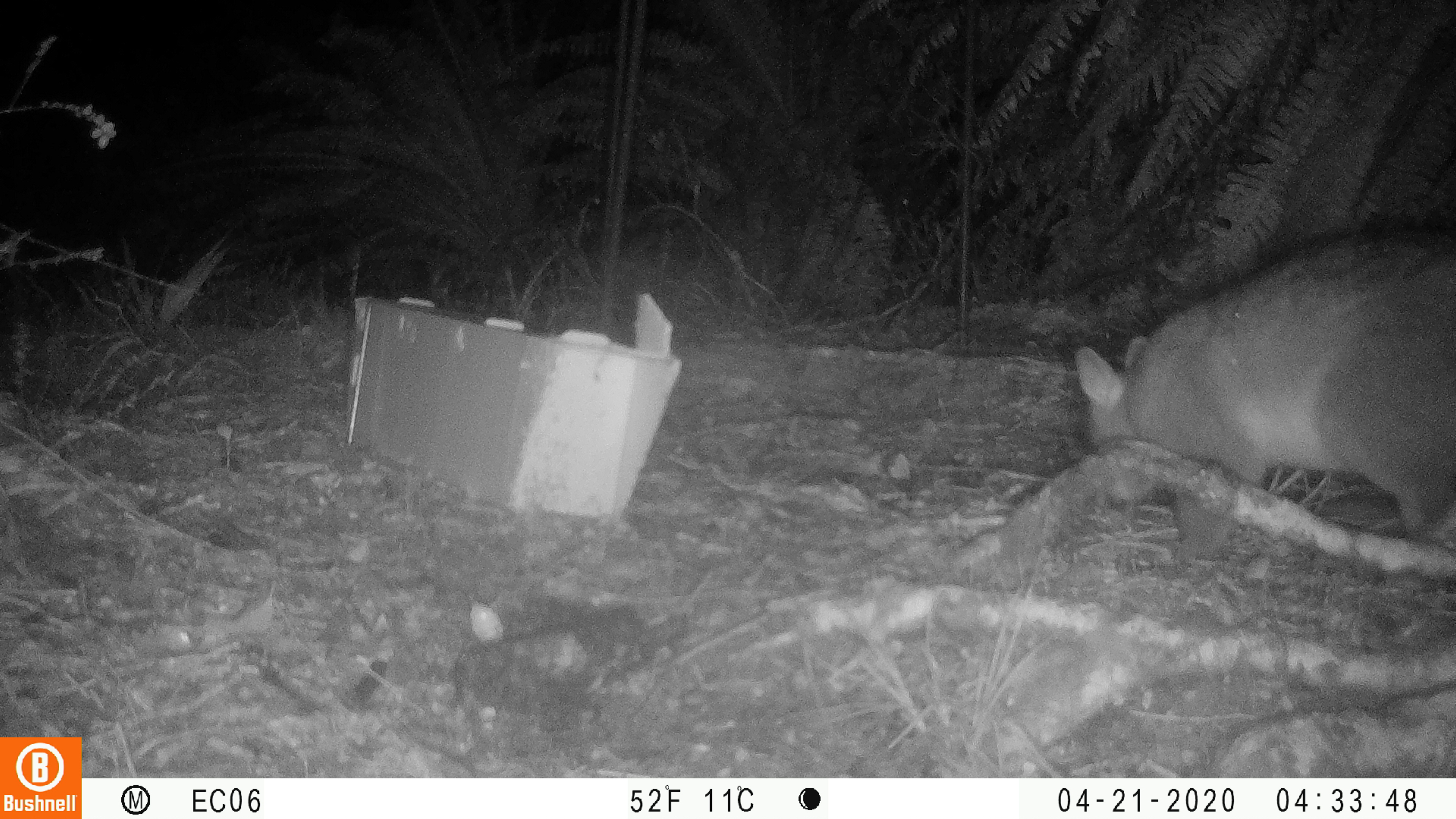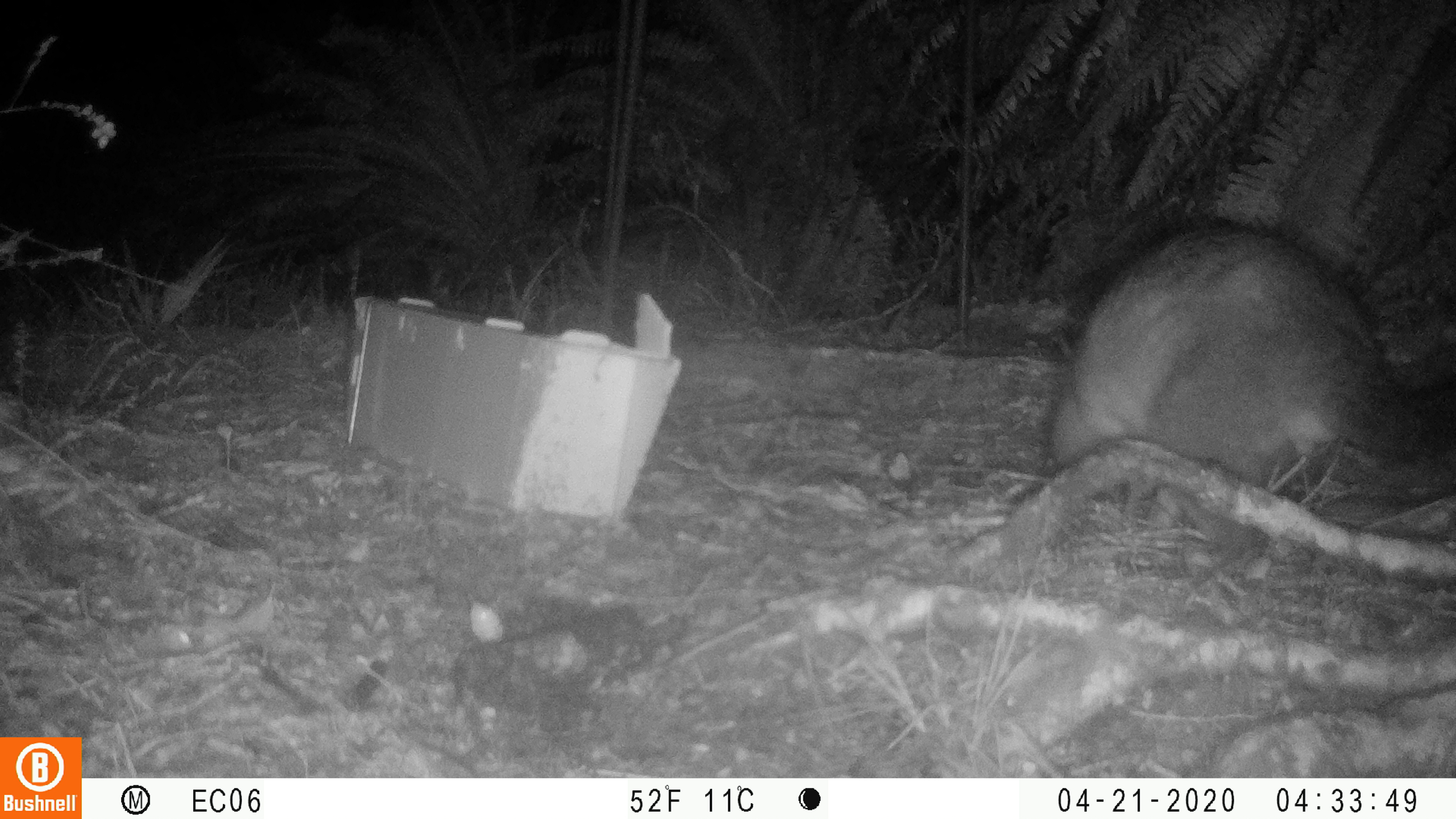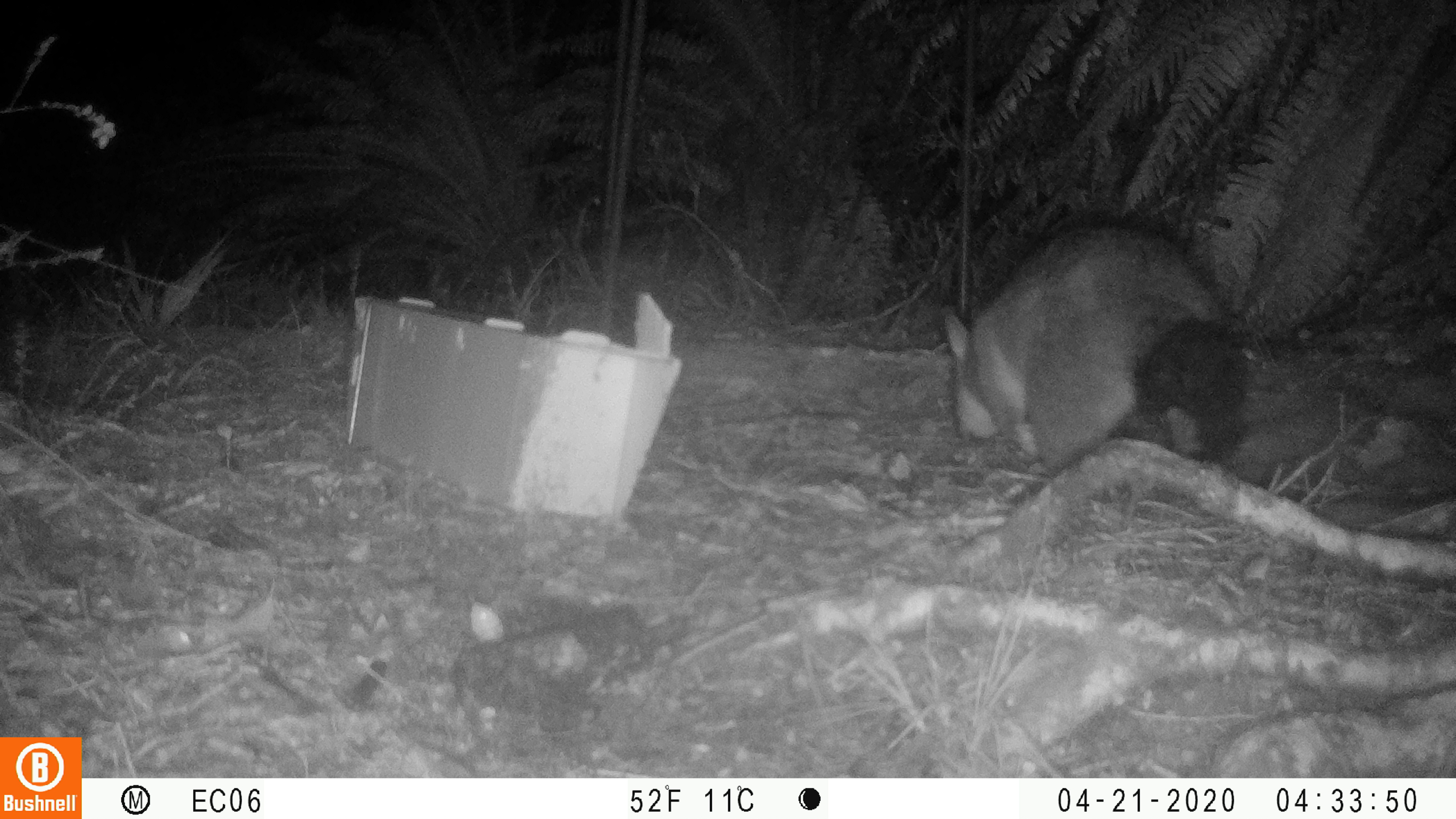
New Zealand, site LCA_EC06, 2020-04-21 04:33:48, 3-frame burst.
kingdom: Animalia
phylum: Chordata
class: Mammalia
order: Diprotodontia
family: Phalangeridae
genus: Trichosurus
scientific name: Trichosurus vulpecula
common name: common brushtail possum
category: possum